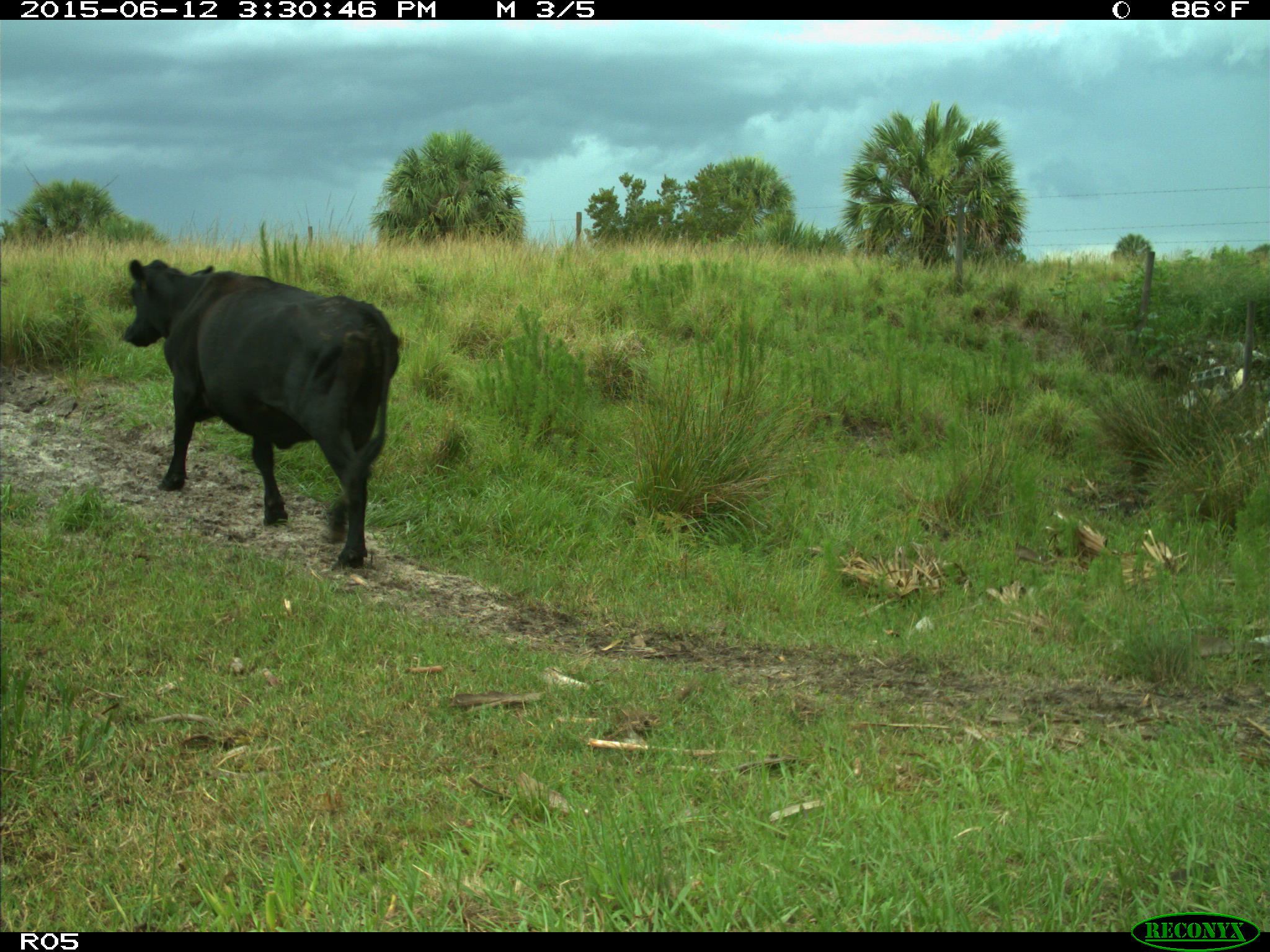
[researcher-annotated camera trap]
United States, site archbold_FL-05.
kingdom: Animalia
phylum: Chordata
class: Mammalia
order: Artiodactyla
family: Bovidae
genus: Bos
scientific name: Bos taurus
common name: domestic cow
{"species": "Bos taurus (domestic cow)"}